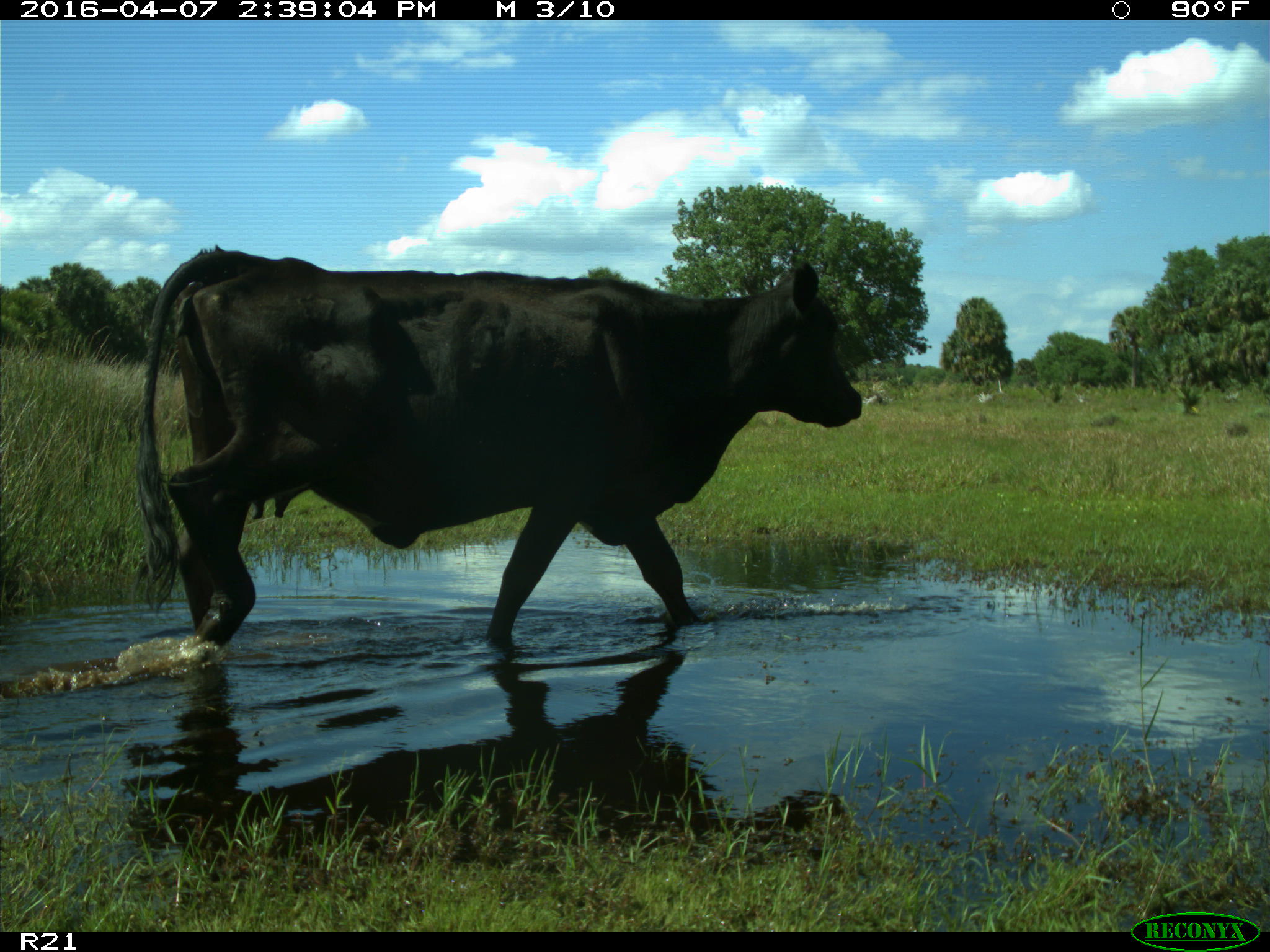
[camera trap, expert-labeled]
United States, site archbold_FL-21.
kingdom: Animalia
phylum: Chordata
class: Mammalia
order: Artiodactyla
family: Bovidae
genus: Bos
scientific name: Bos taurus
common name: domestic cow